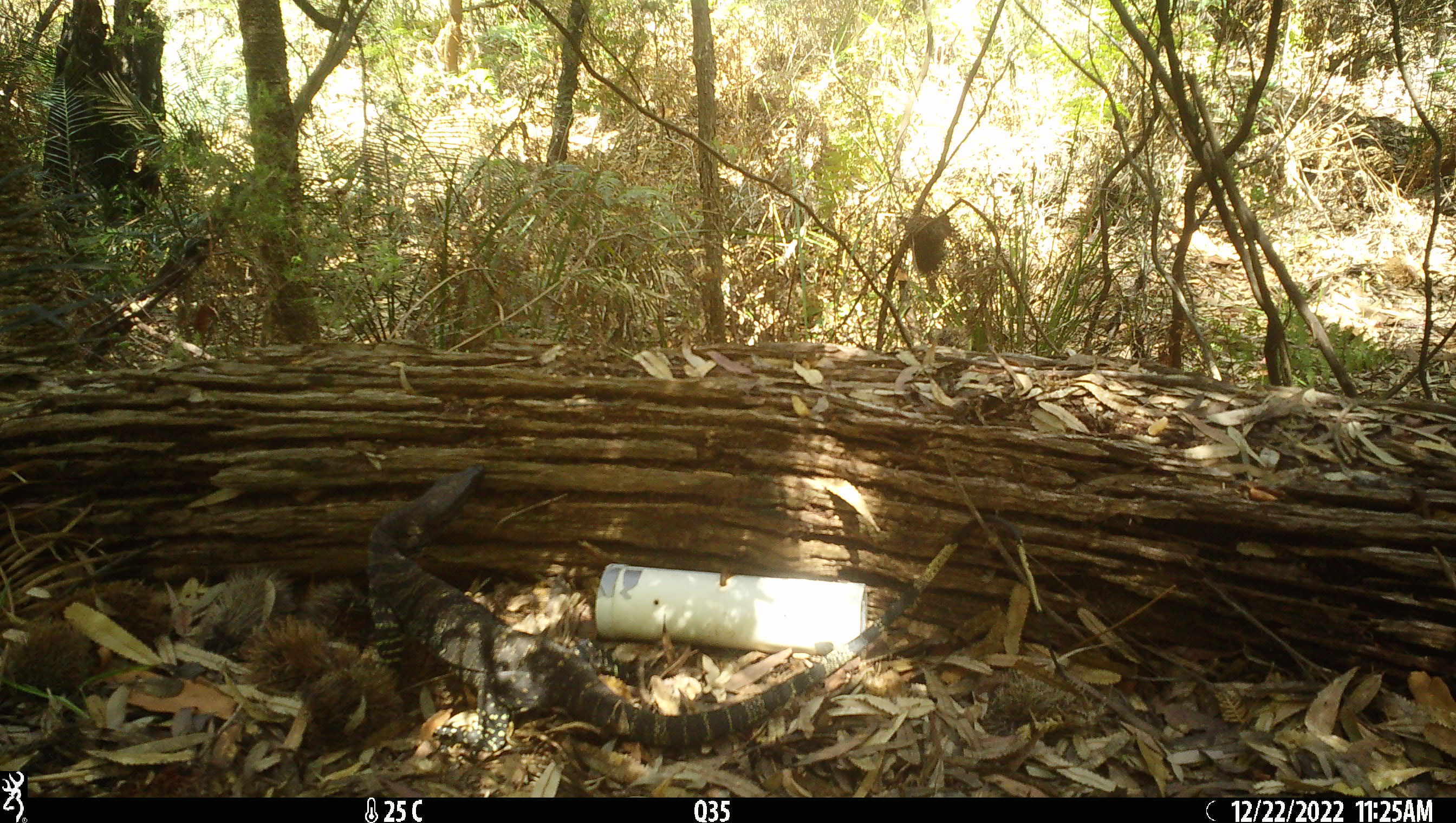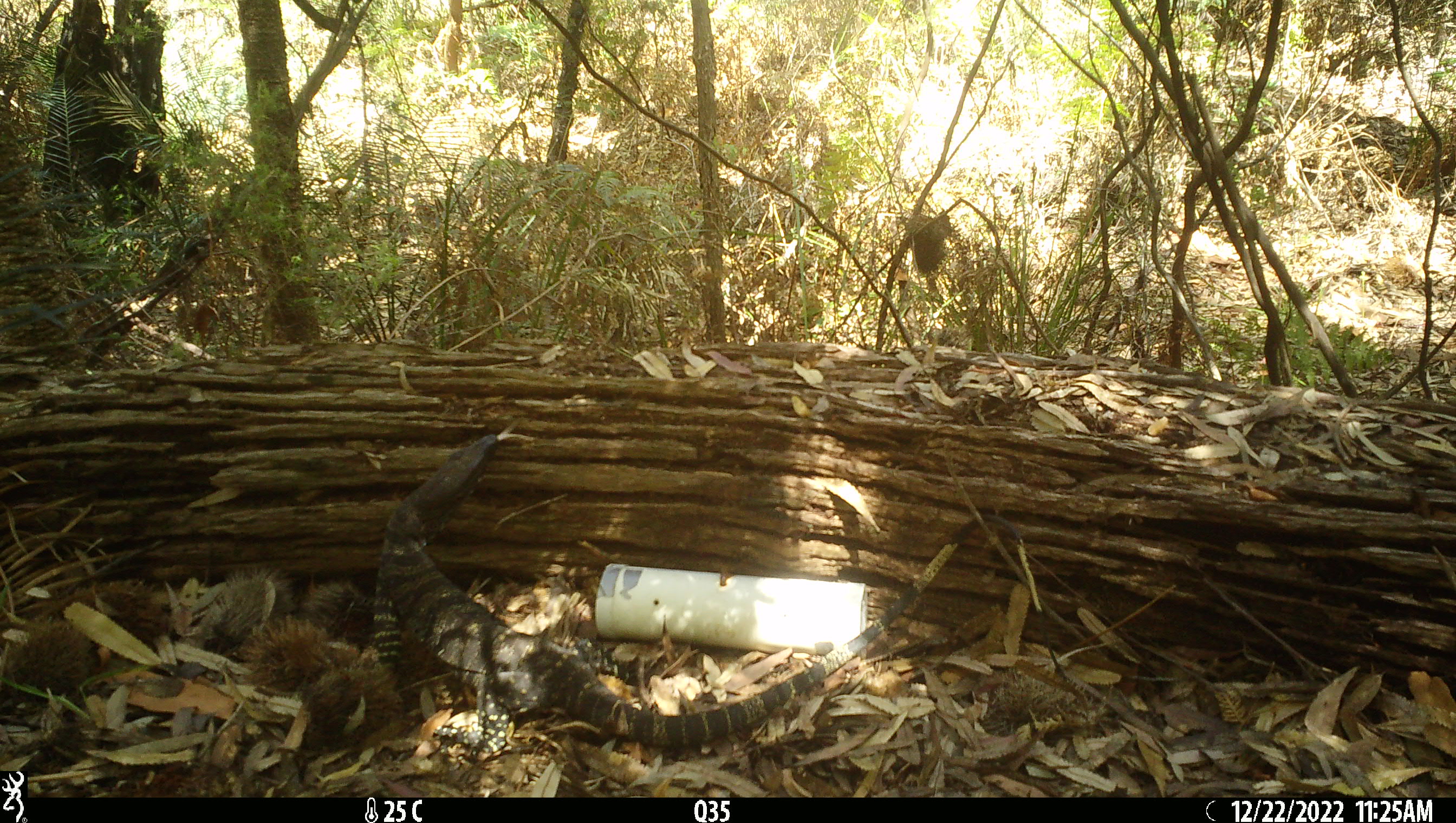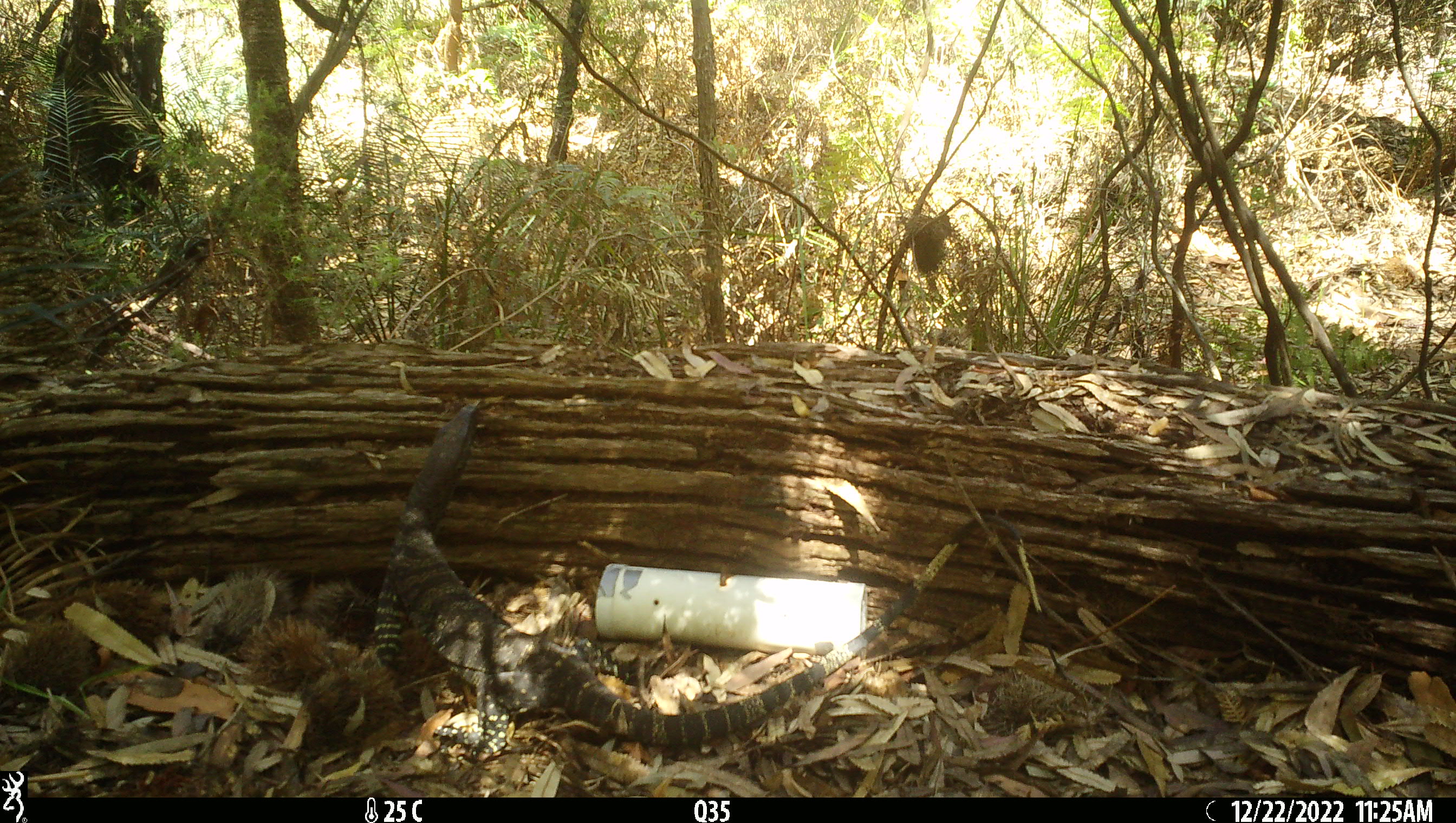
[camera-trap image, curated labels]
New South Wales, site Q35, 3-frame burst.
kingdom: Animalia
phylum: Chordata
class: Reptilia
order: Squamata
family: Varanidae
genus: Varanus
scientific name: Varanus varius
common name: lace monitor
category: goanna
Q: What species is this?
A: Goanna (lace monitor) (Varanus varius).